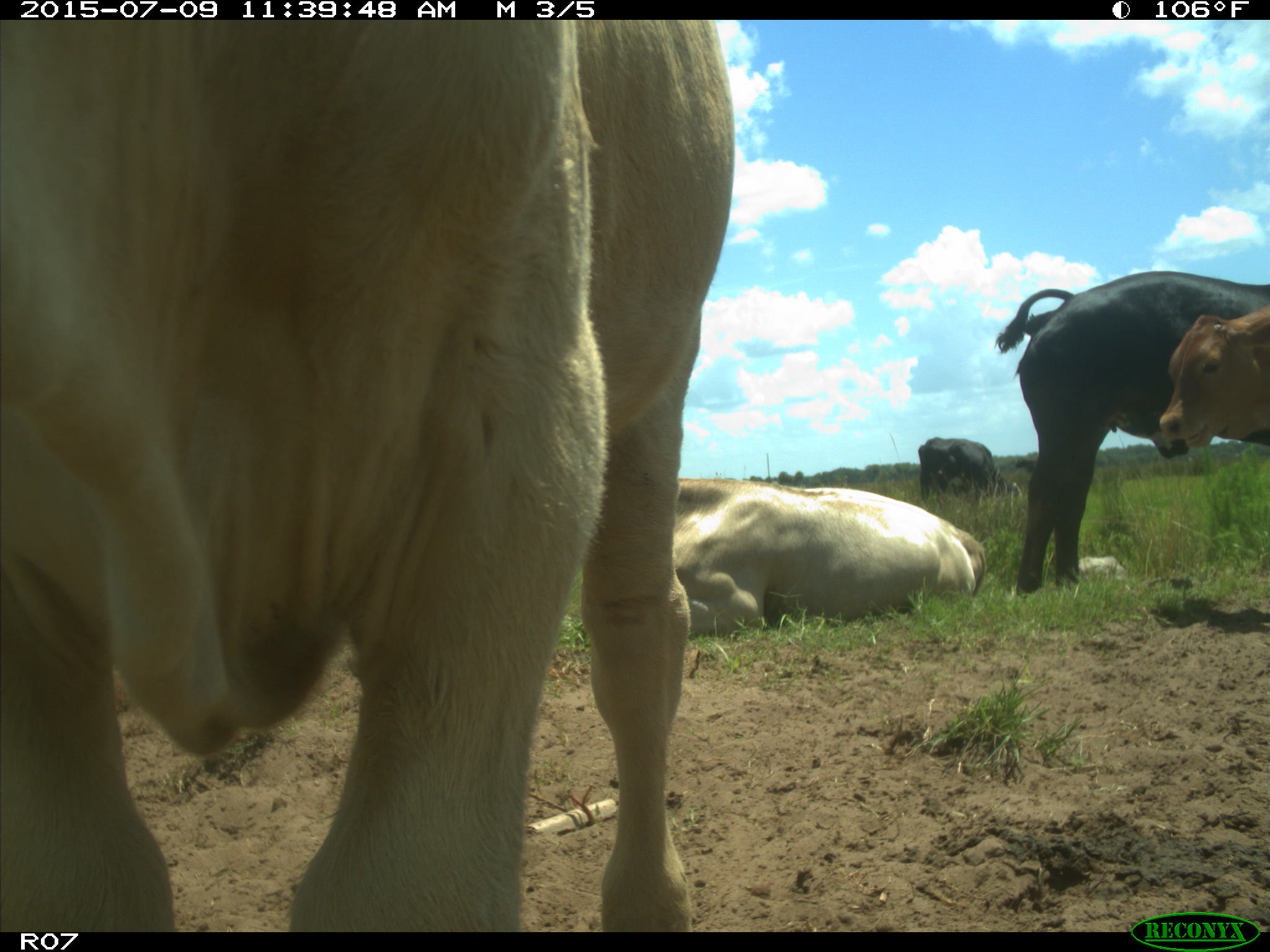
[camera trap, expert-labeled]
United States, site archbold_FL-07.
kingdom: Animalia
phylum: Chordata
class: Mammalia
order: Artiodactyla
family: Bovidae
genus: Bos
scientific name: Bos taurus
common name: domestic cow